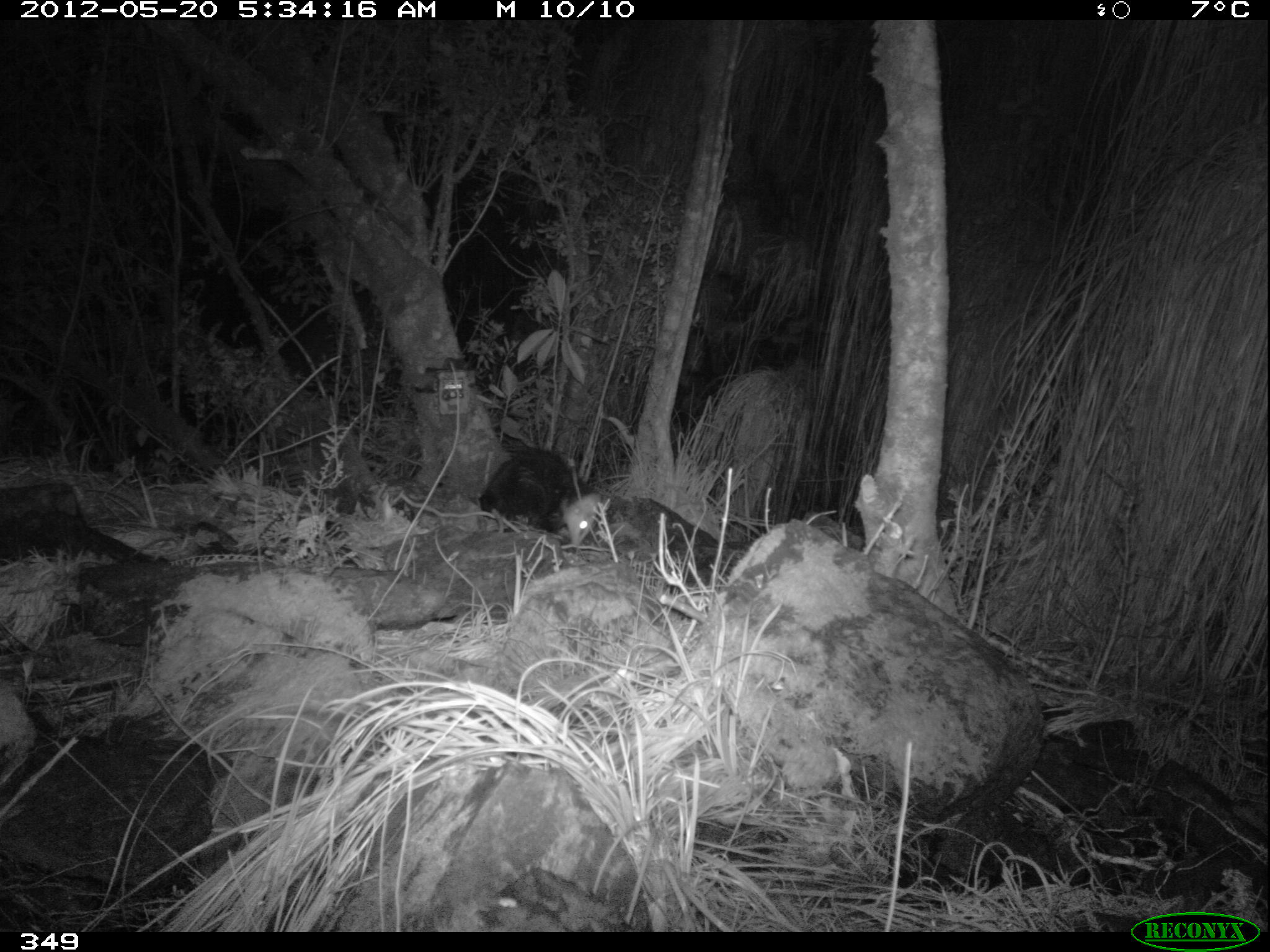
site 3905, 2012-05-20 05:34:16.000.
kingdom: Animalia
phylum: Chordata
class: Mammalia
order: Didelphimorphia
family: Didelphidae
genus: Didelphis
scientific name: Didelphis pernigra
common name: andean white-eared opossum